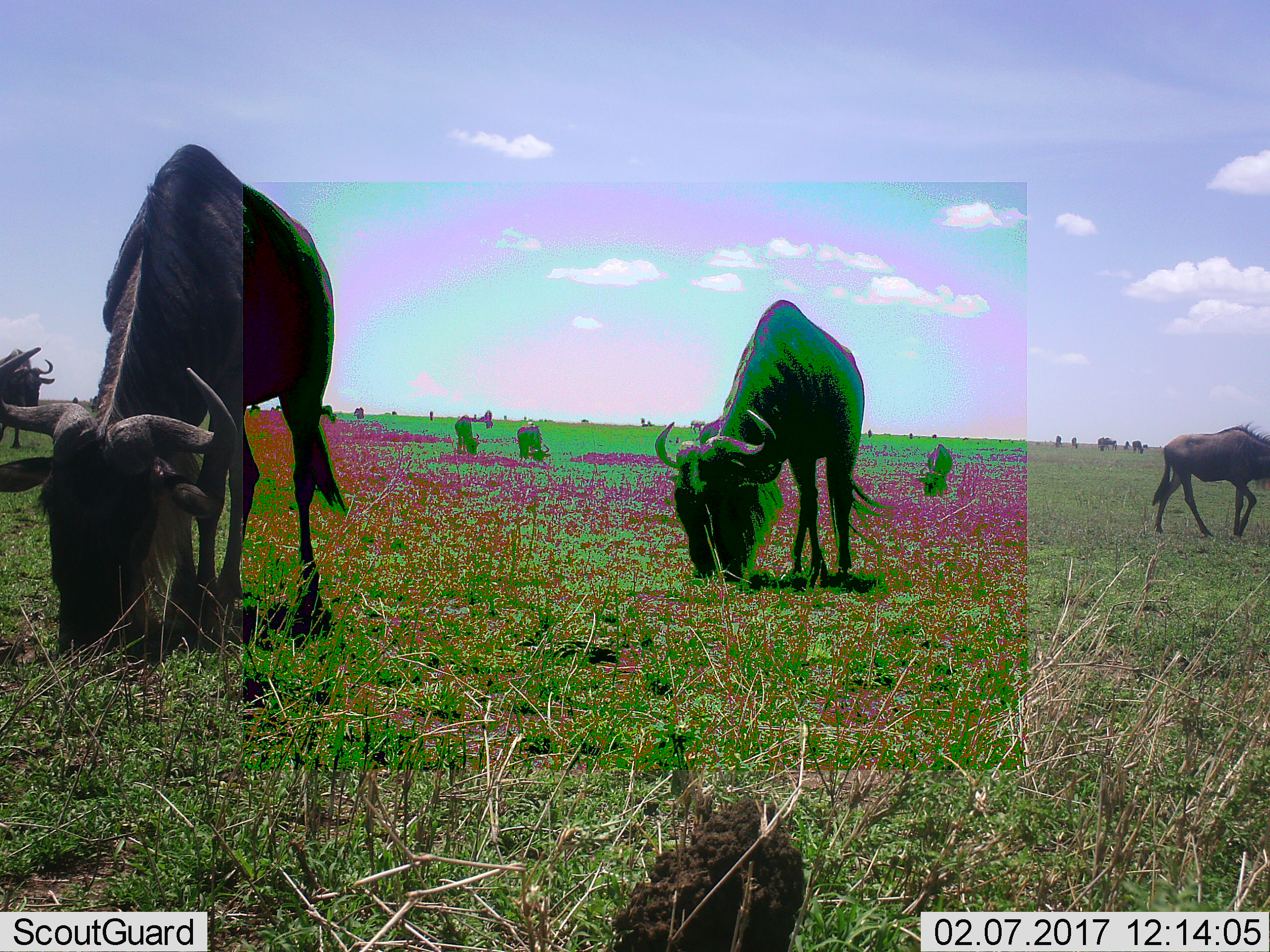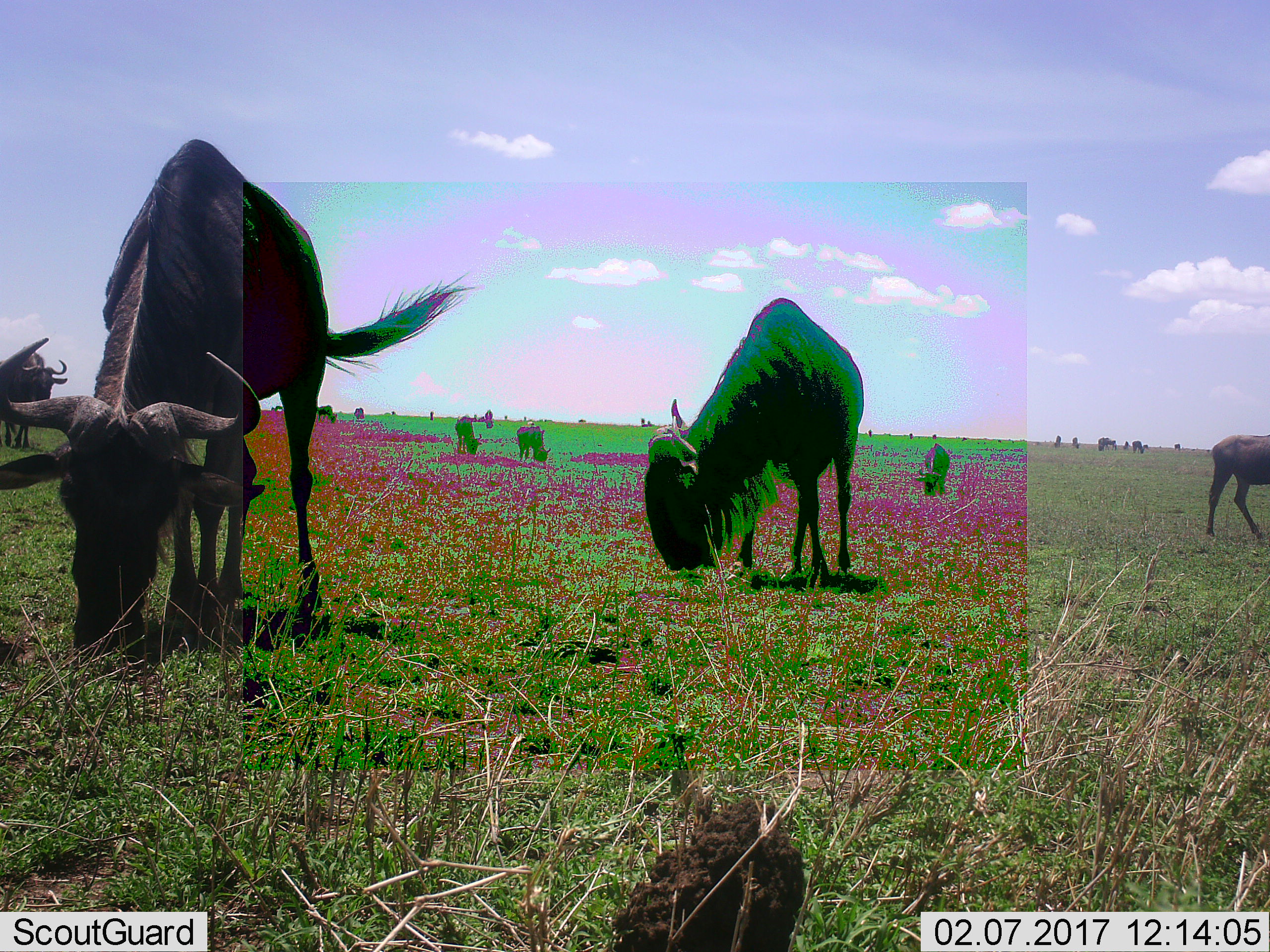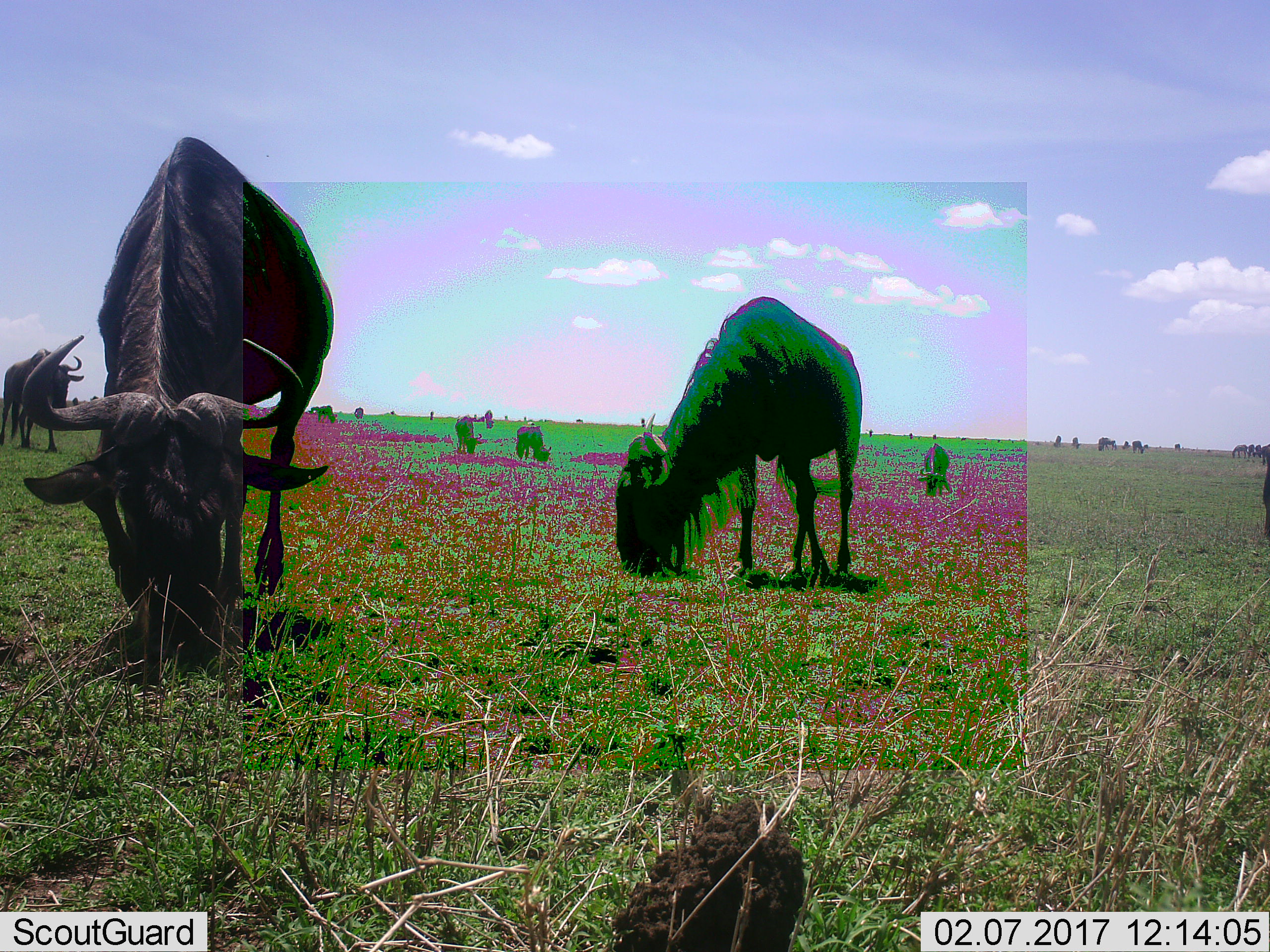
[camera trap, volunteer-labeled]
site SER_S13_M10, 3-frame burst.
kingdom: Animalia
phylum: Chordata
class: Mammalia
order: Artiodactyla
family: Bovidae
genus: Connochaetes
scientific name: Connochaetes taurinus taurinus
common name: blue wildebeest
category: wildebeestblue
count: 11-50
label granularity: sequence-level